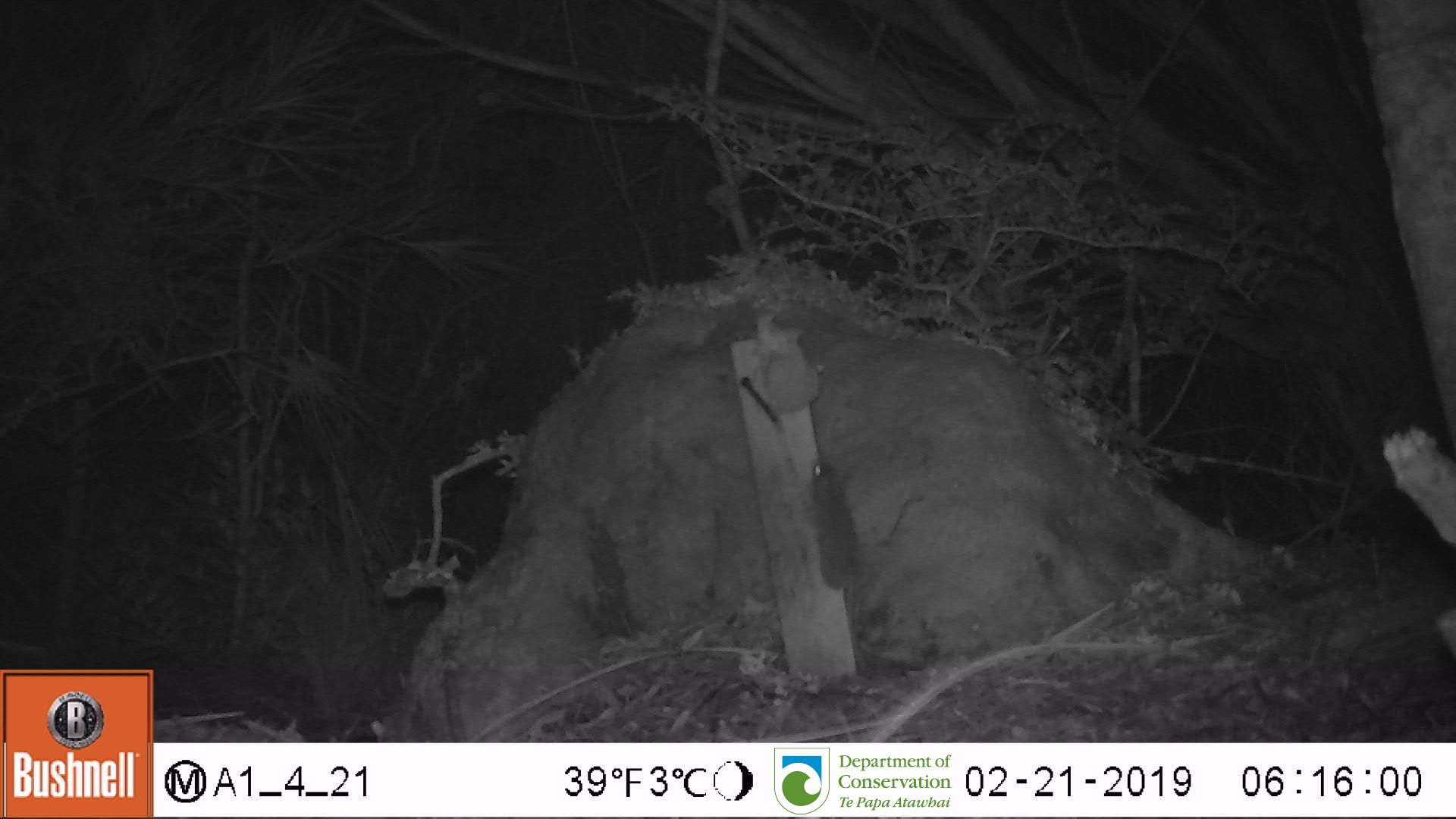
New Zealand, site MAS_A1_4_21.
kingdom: Animalia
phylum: Chordata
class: Mammalia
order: Rodentia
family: Muridae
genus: Mus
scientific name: Mus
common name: mouse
Mouse (Mus).